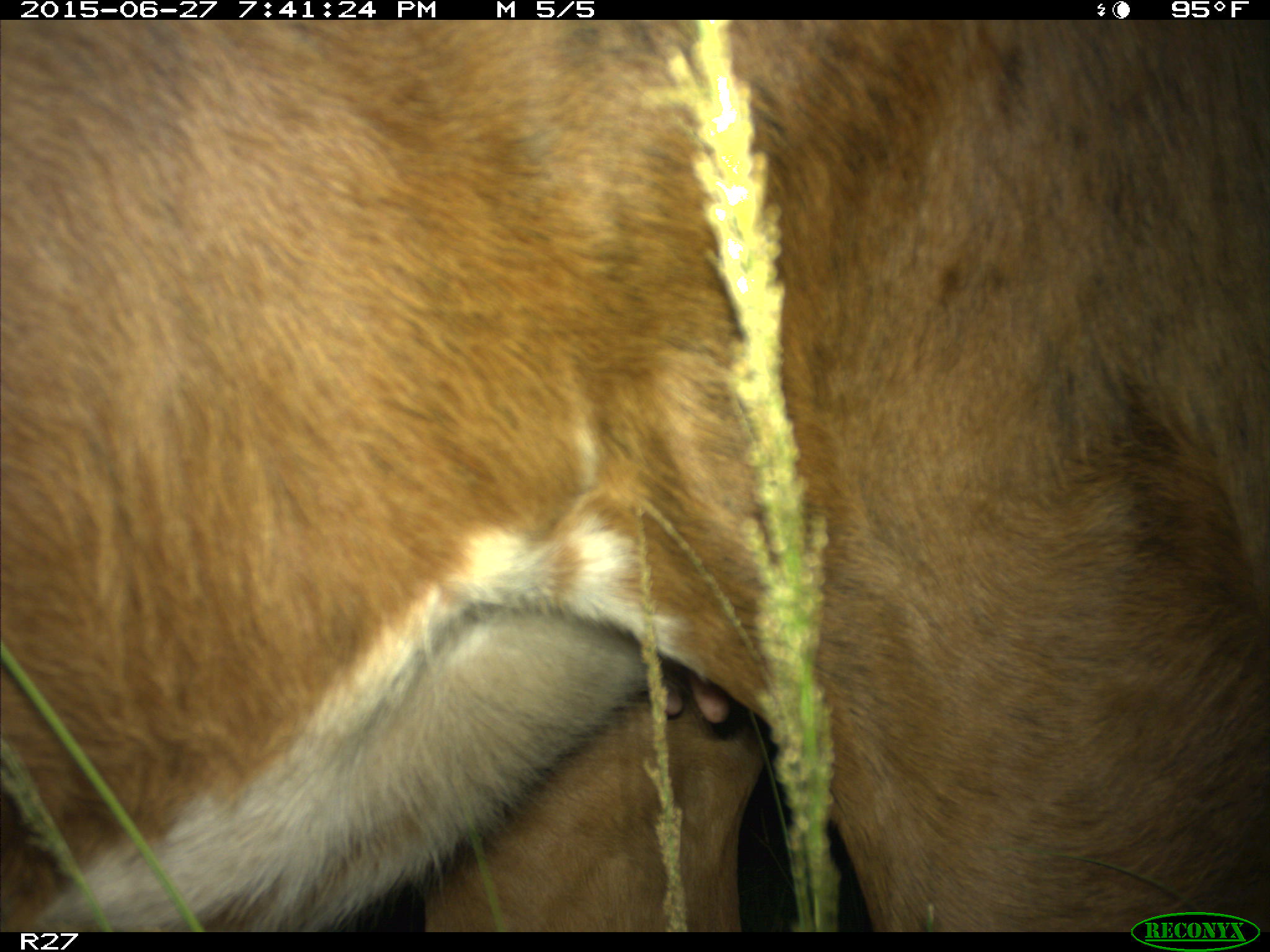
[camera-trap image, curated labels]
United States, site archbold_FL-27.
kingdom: Animalia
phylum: Chordata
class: Mammalia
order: Artiodactyla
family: Bovidae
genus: Bos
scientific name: Bos taurus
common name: domestic cow